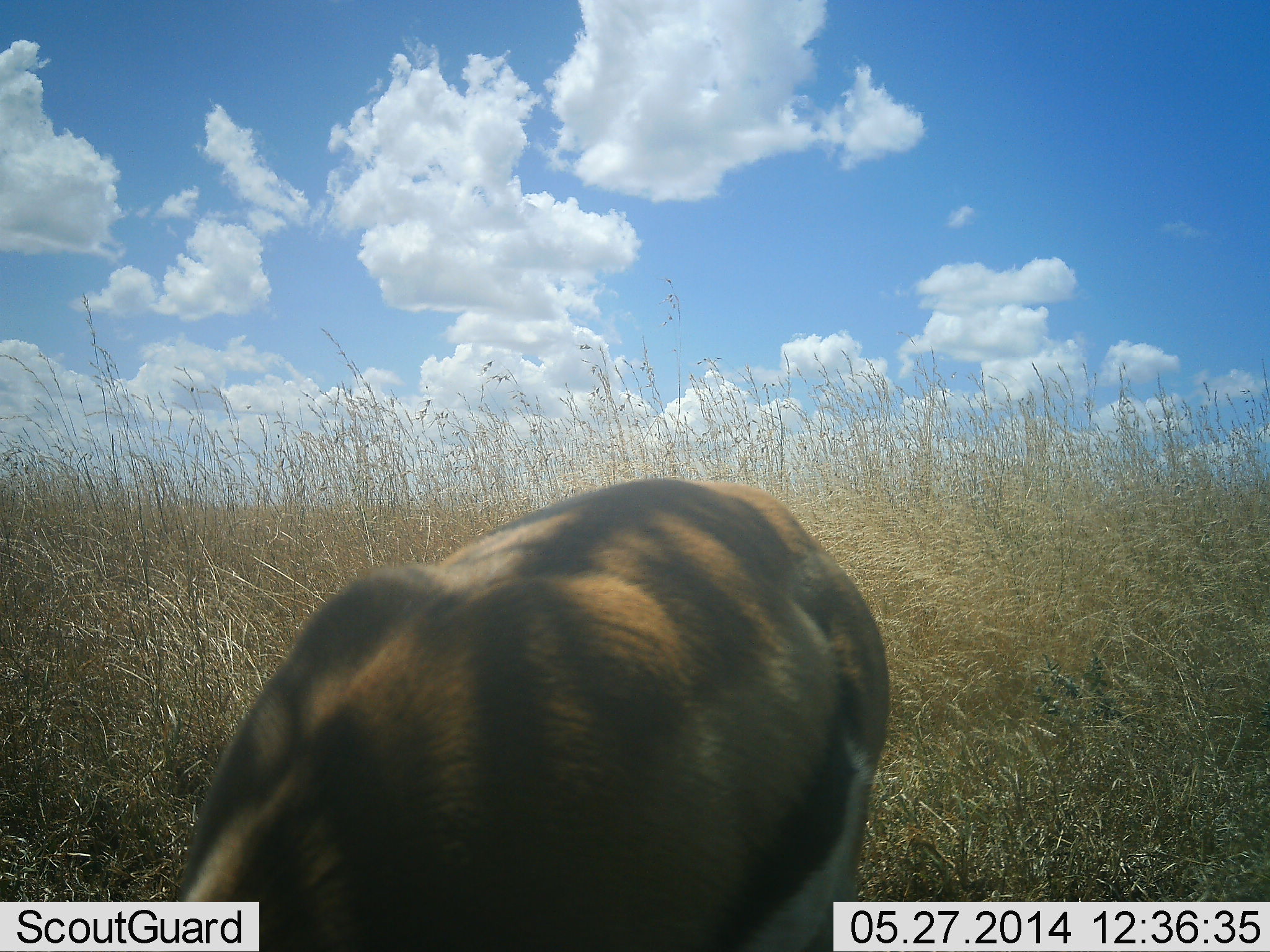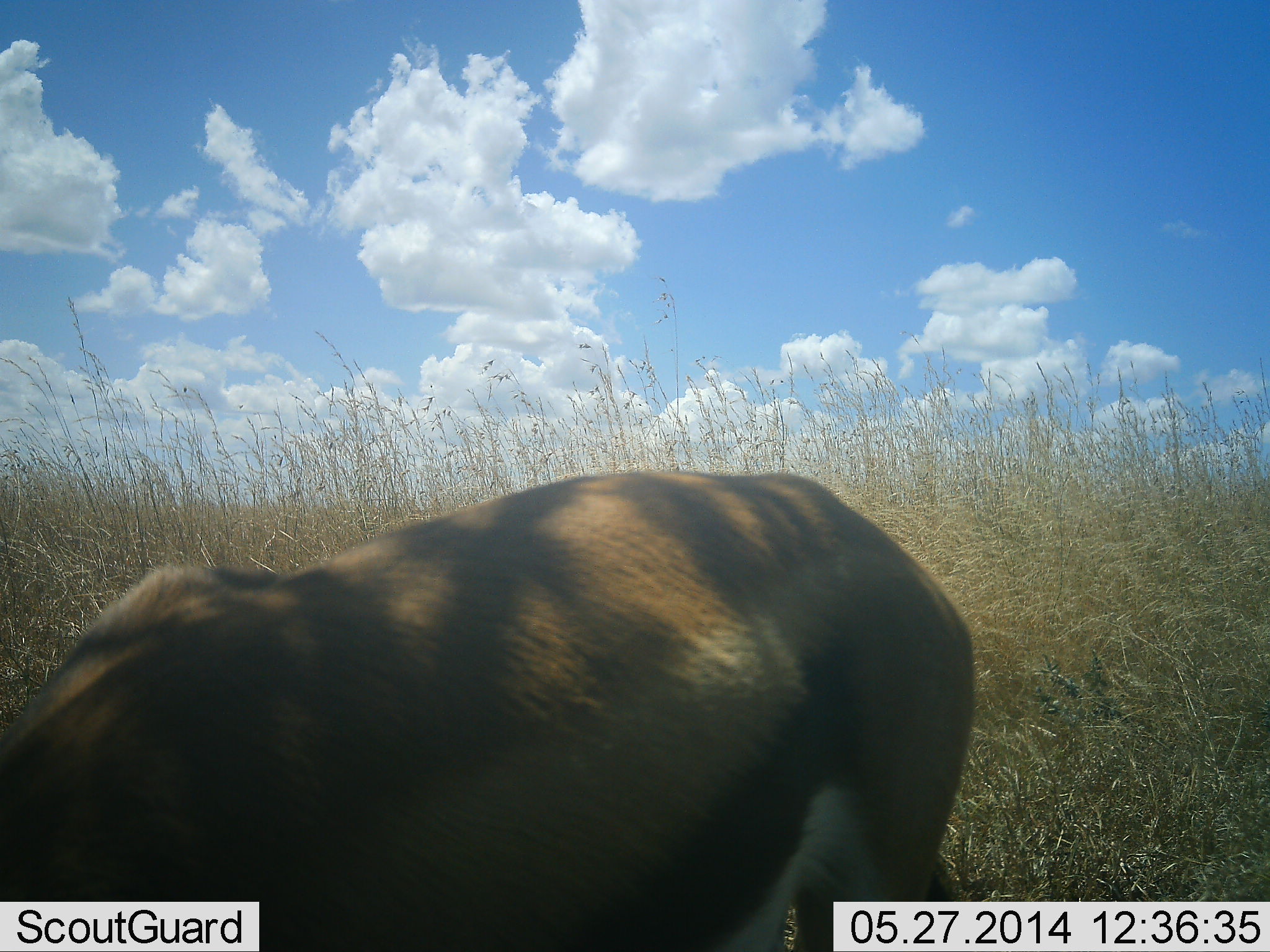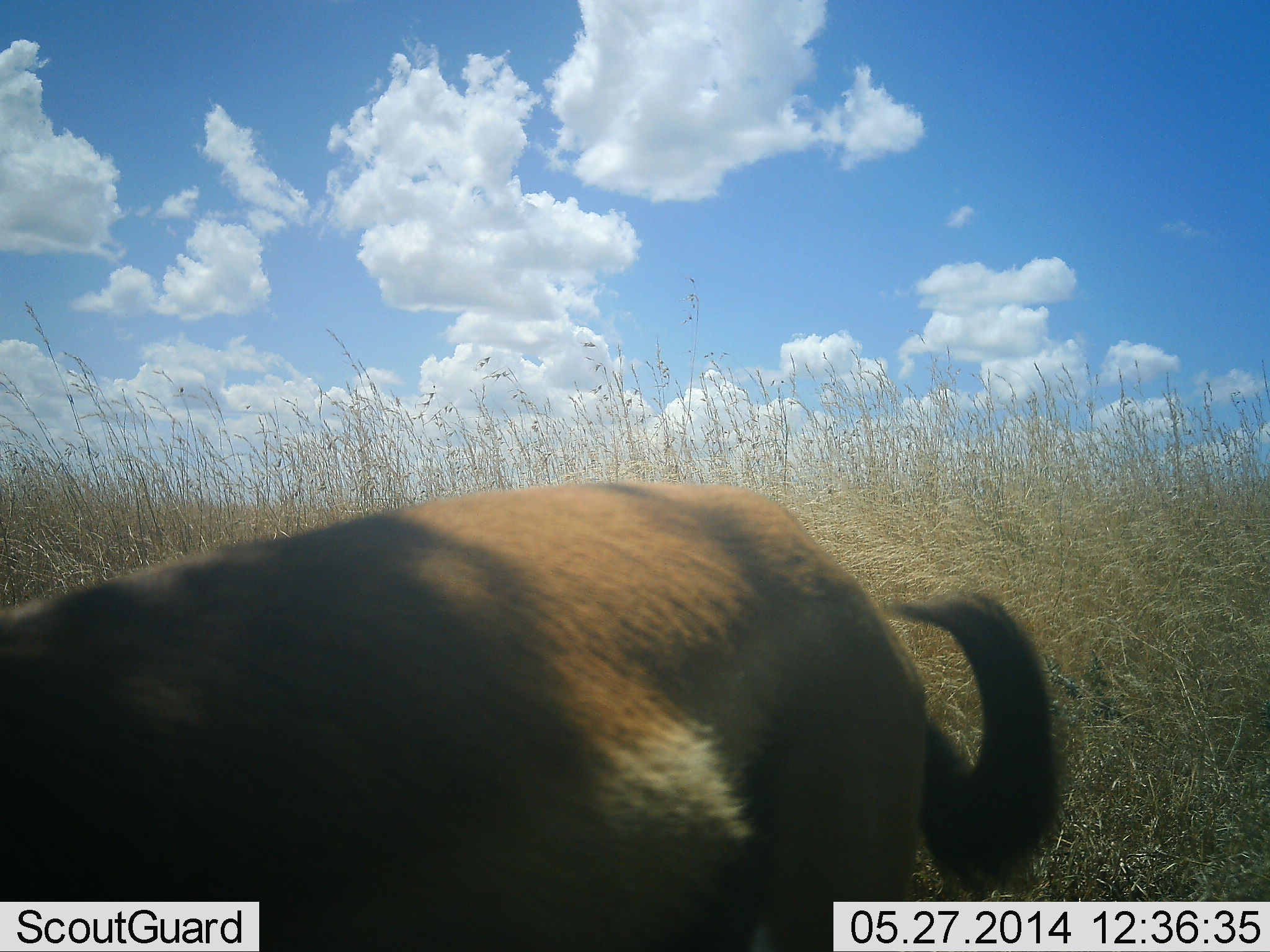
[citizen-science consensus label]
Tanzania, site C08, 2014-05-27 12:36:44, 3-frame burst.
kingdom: Animalia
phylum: Chordata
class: Mammalia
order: Artiodactyla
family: Bovidae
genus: Eudorcas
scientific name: Eudorcas thomsonii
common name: thomson's gazelle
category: gazellethomsons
Gazellethomsons (thomson's gazelle) (Eudorcas thomsonii), count 1. Behavior (volunteer vote fractions): standing 0%, resting 0%, moving 30%, interacting 0%. Young present (vote fraction): 0%. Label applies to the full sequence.